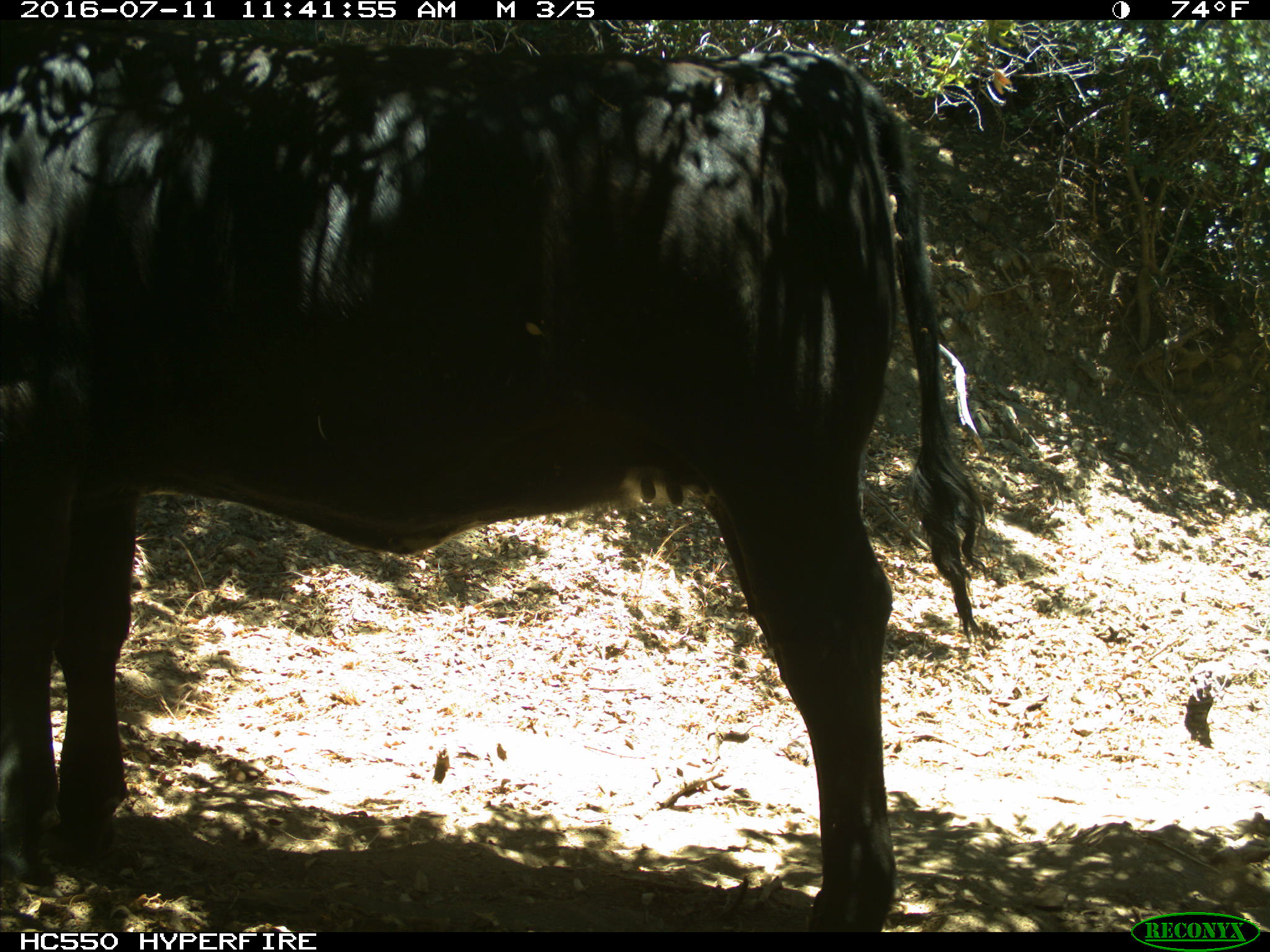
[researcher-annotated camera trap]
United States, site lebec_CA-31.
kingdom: Animalia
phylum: Chordata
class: Mammalia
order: Artiodactyla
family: Bovidae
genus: Bos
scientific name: Bos taurus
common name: domestic cow